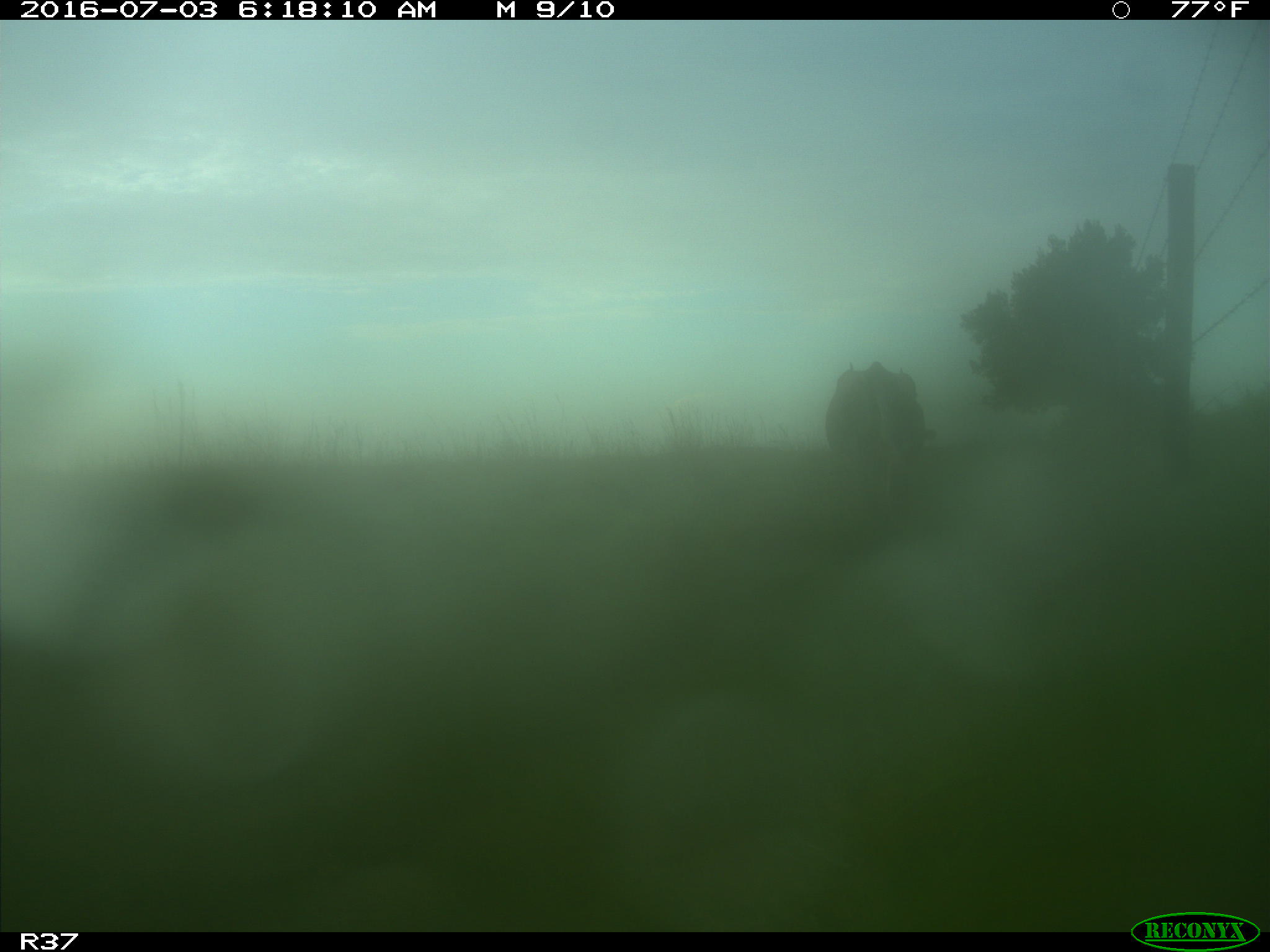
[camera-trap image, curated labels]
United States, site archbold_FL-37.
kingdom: Animalia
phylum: Chordata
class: Mammalia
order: Artiodactyla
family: Bovidae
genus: Bos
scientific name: Bos taurus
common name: domestic cow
Bos taurus (domestic cow).